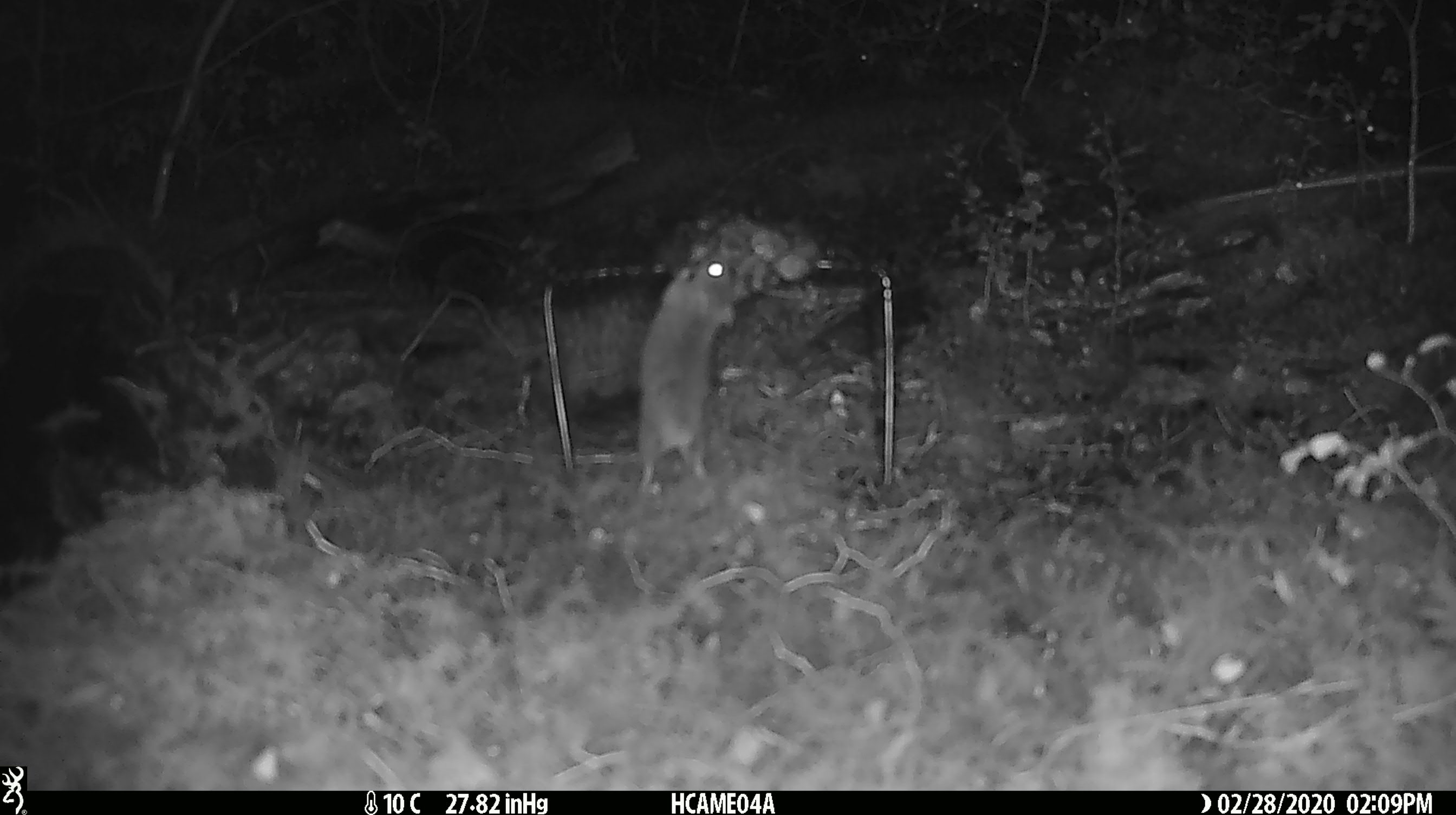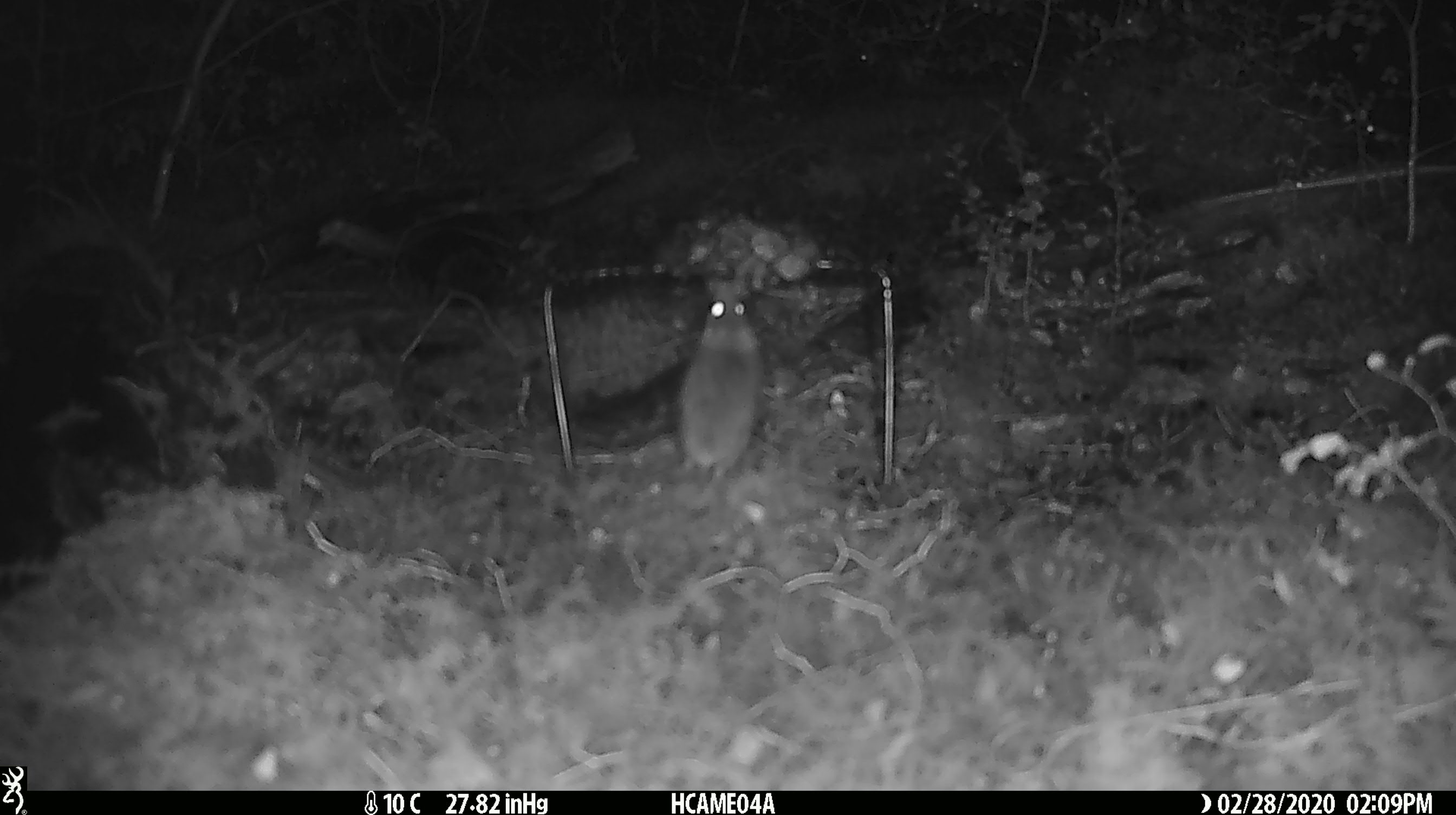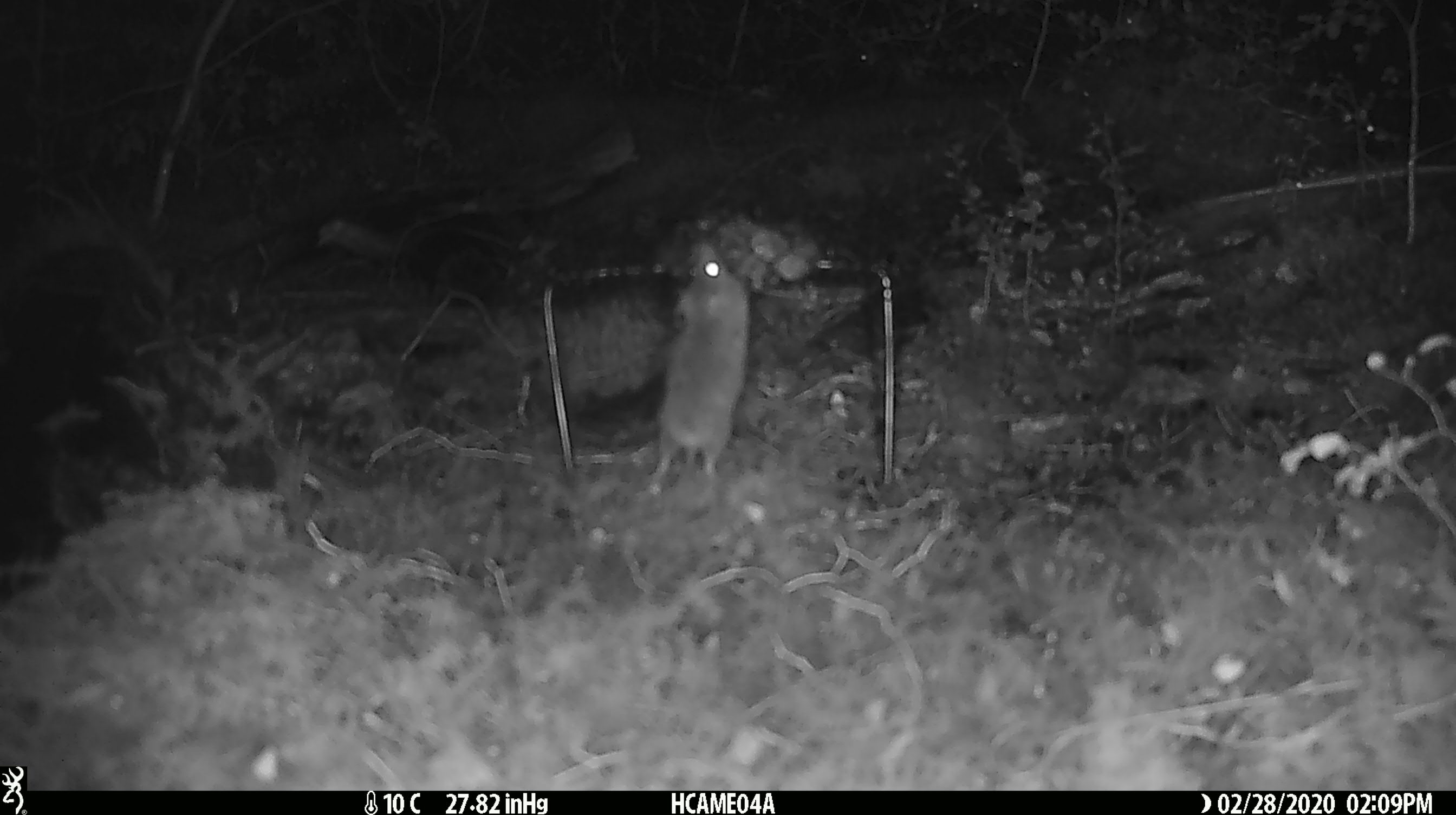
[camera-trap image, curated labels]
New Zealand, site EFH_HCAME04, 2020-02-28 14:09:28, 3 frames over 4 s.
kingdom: Animalia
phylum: Chordata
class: Mammalia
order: Rodentia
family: Muridae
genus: Mus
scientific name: Mus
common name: mouse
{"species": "mouse (Mus)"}